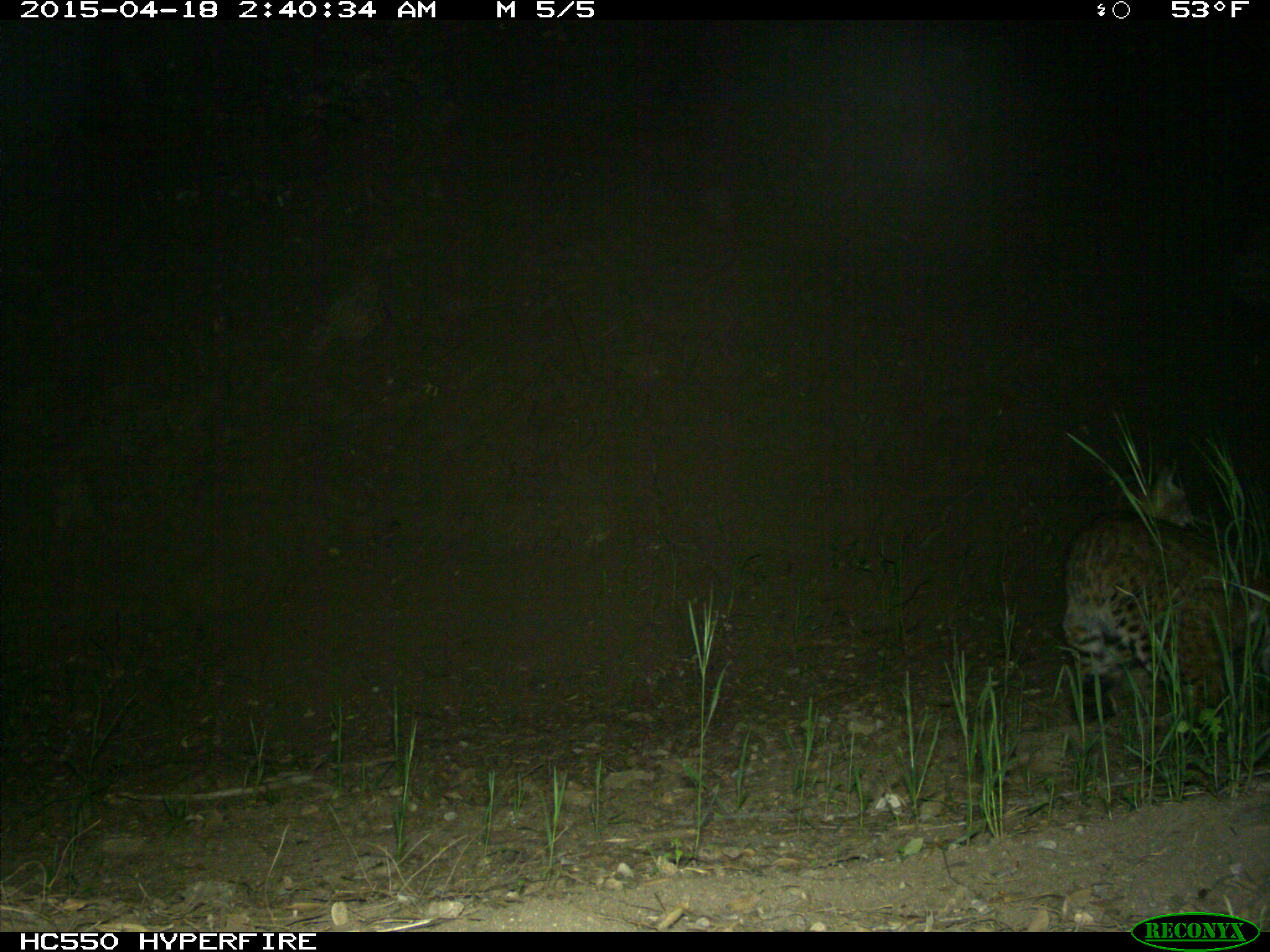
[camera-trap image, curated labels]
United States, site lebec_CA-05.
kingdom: Animalia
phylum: Chordata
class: Mammalia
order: Carnivora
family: Felidae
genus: Lynx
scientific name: Lynx rufus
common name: bobcat